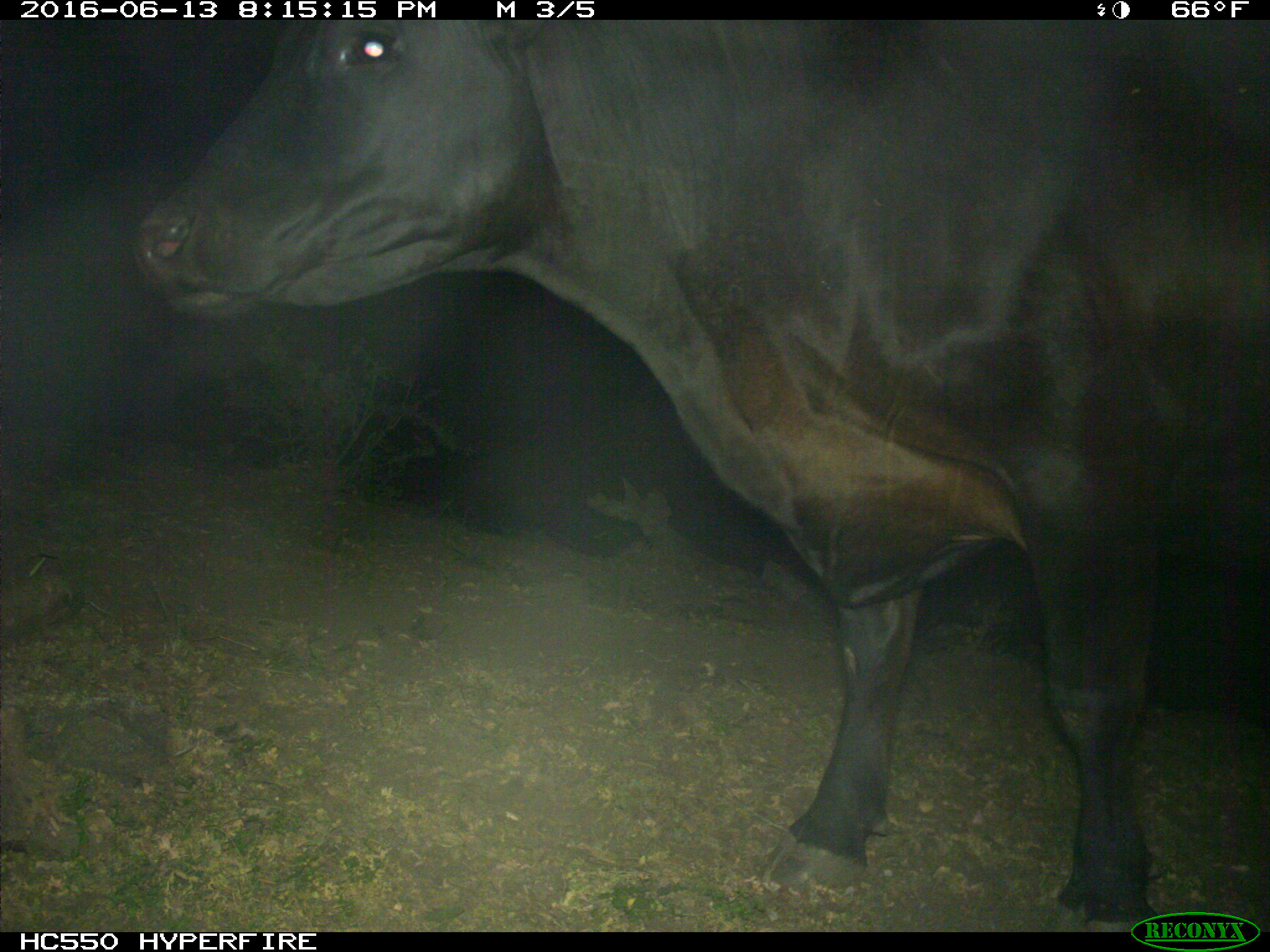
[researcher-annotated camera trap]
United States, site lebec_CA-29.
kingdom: Animalia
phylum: Chordata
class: Mammalia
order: Artiodactyla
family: Bovidae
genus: Bos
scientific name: Bos taurus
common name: domestic cow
Bos taurus (domestic cow).